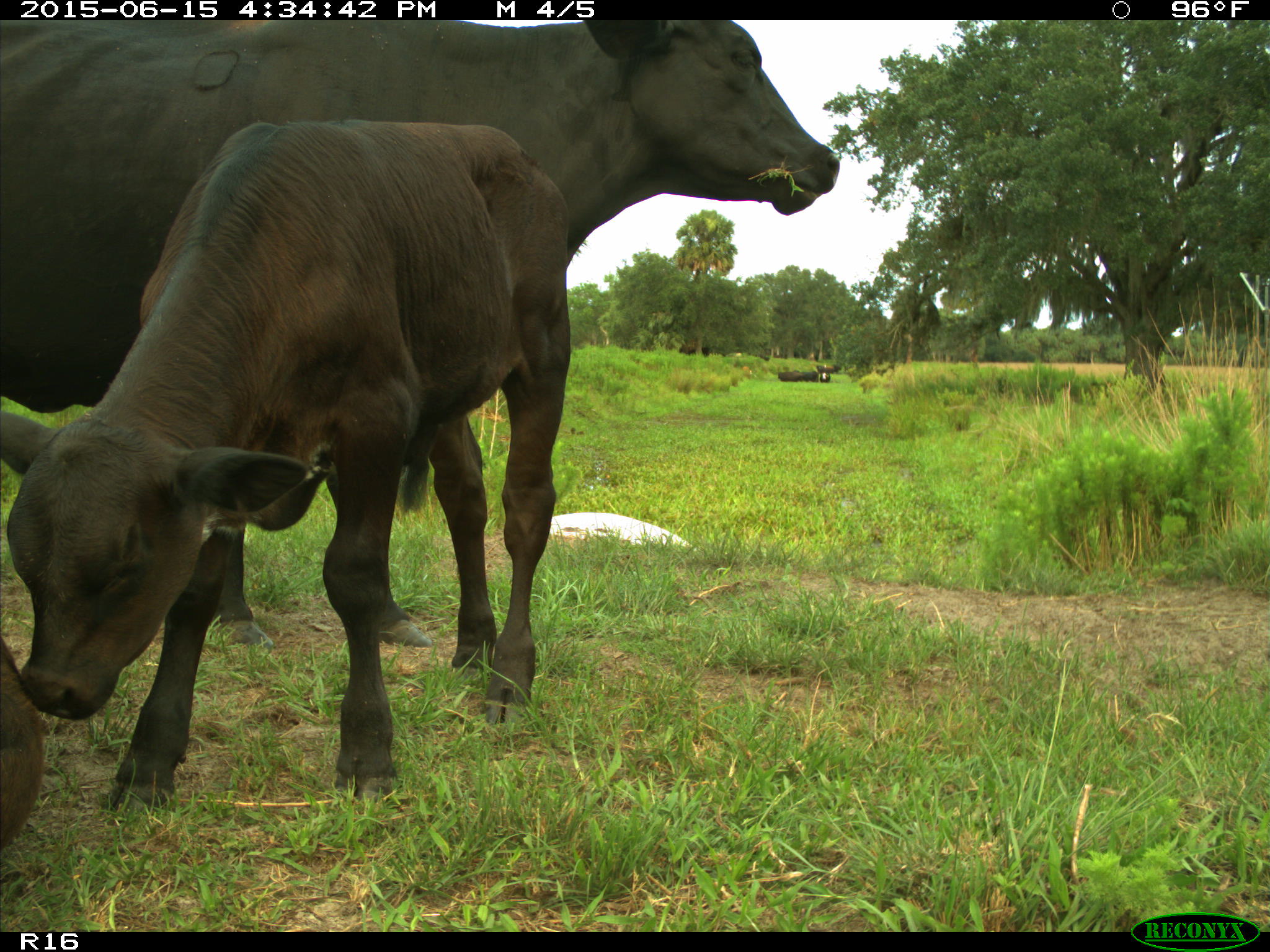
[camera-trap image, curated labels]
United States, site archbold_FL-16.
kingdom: Animalia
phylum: Chordata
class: Mammalia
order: Artiodactyla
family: Bovidae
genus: Bos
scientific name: Bos taurus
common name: domestic cow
Bos taurus (domestic cow).